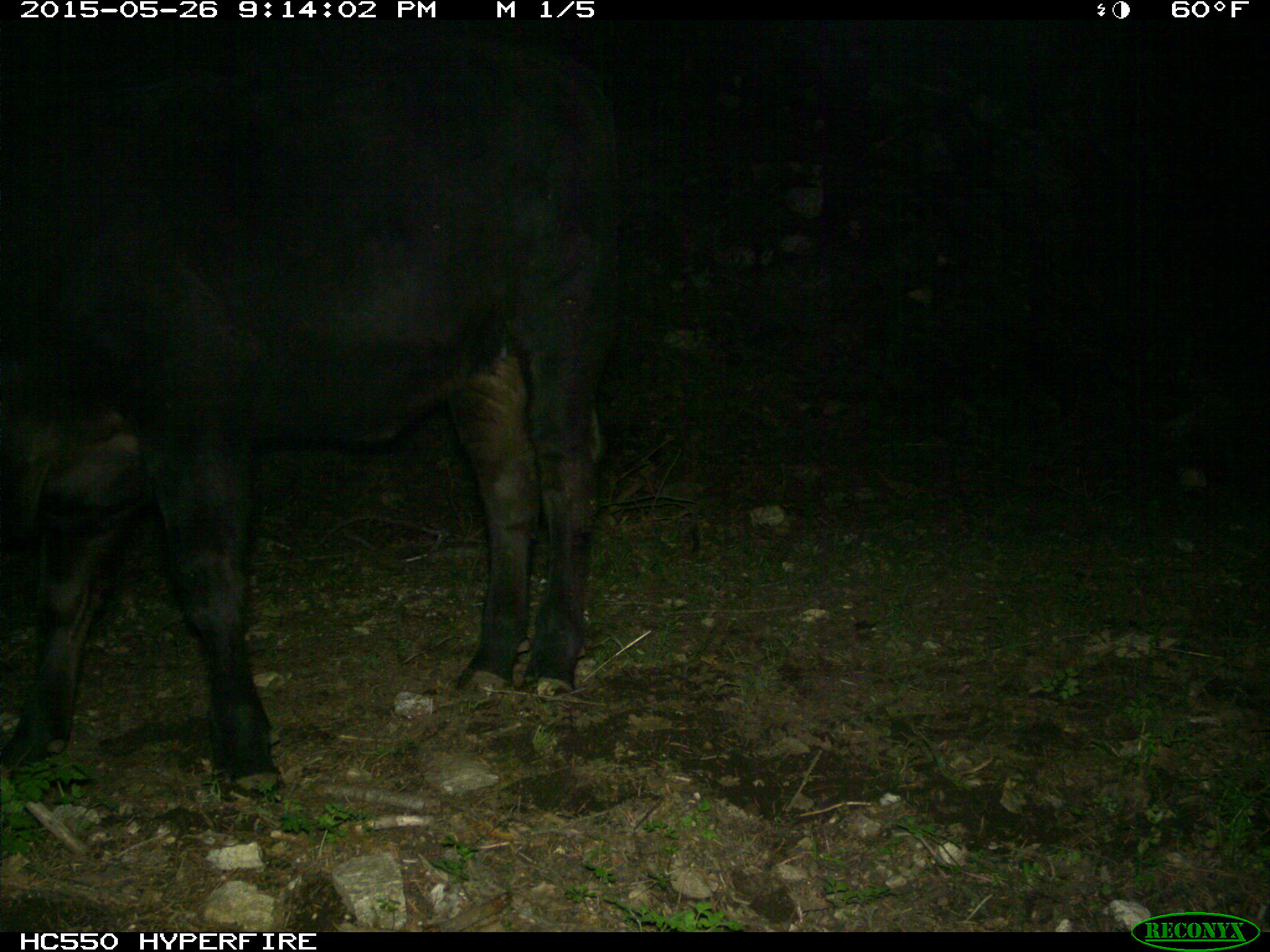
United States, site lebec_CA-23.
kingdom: Animalia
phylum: Chordata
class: Mammalia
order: Artiodactyla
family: Bovidae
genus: Bos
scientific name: Bos taurus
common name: domestic cow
Bos taurus (domestic cow).